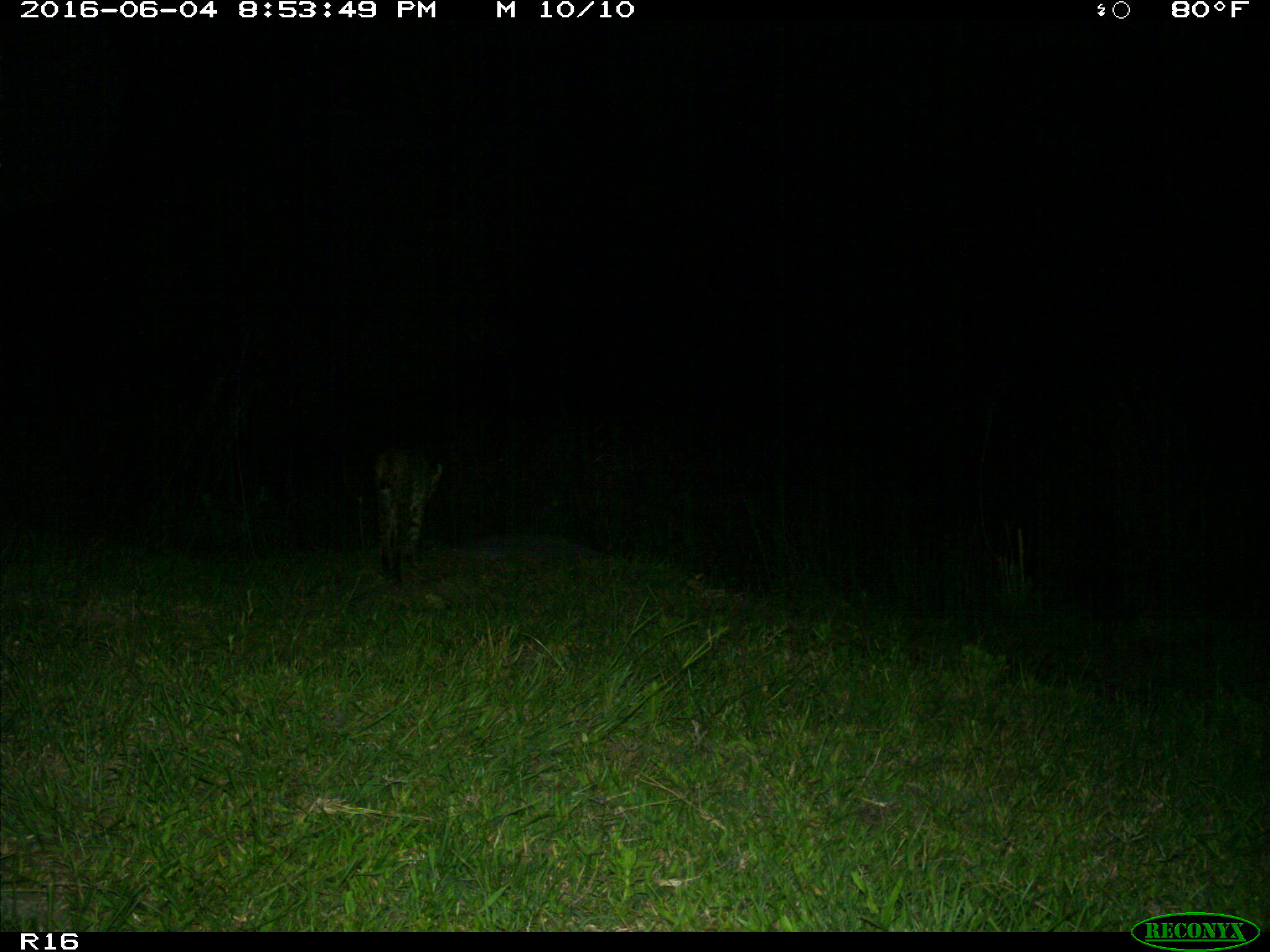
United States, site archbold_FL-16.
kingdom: Animalia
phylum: Chordata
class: Mammalia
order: Carnivora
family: Felidae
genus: Lynx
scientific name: Lynx rufus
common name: bobcat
Lynx rufus (bobcat).